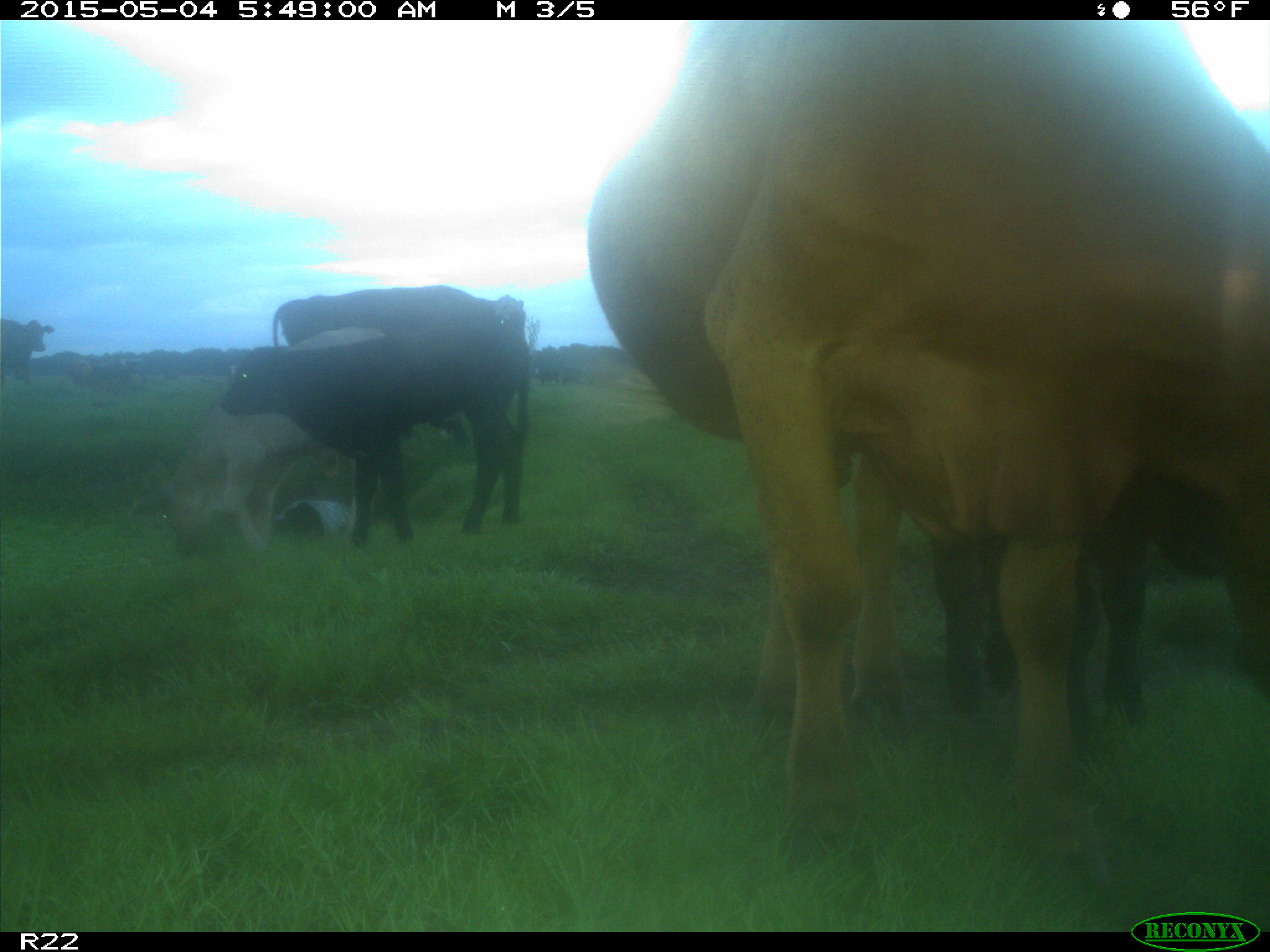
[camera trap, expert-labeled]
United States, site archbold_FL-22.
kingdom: Animalia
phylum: Chordata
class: Mammalia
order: Artiodactyla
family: Bovidae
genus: Bos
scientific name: Bos taurus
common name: domestic cow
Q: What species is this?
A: Bos taurus (domestic cow).